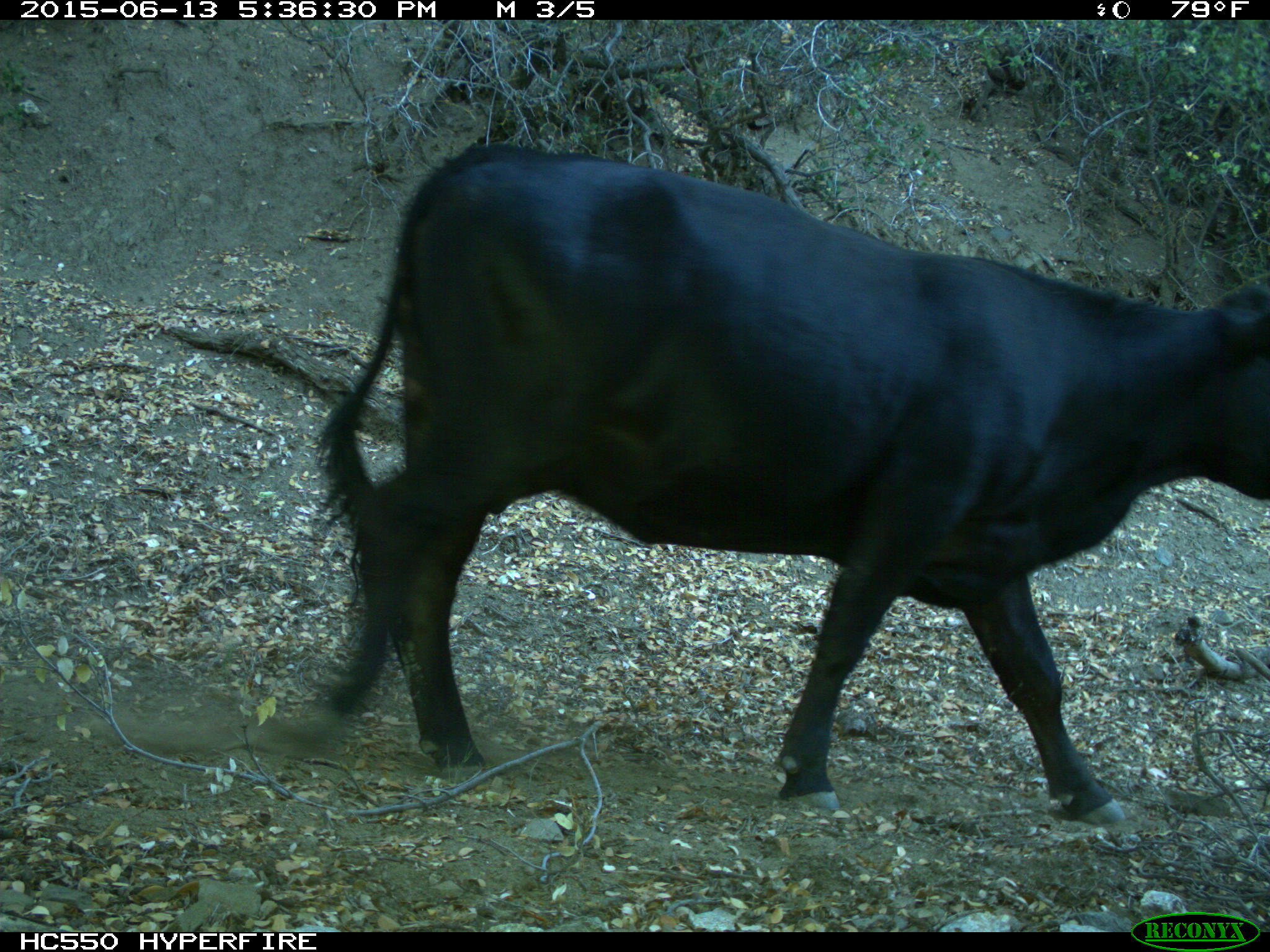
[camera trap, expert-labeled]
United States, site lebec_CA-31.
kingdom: Animalia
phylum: Chordata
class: Mammalia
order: Artiodactyla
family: Bovidae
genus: Bos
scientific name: Bos taurus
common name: domestic cow